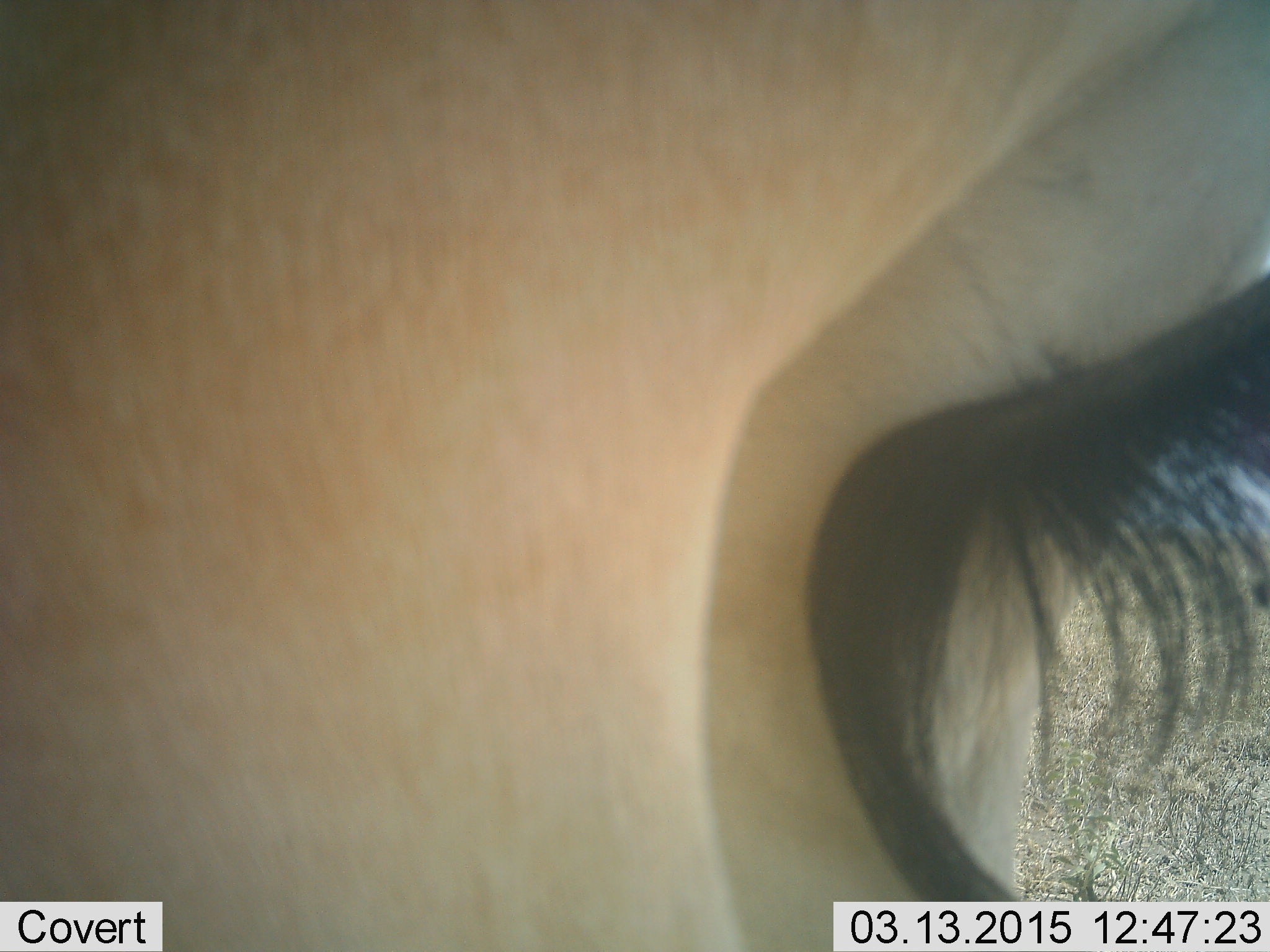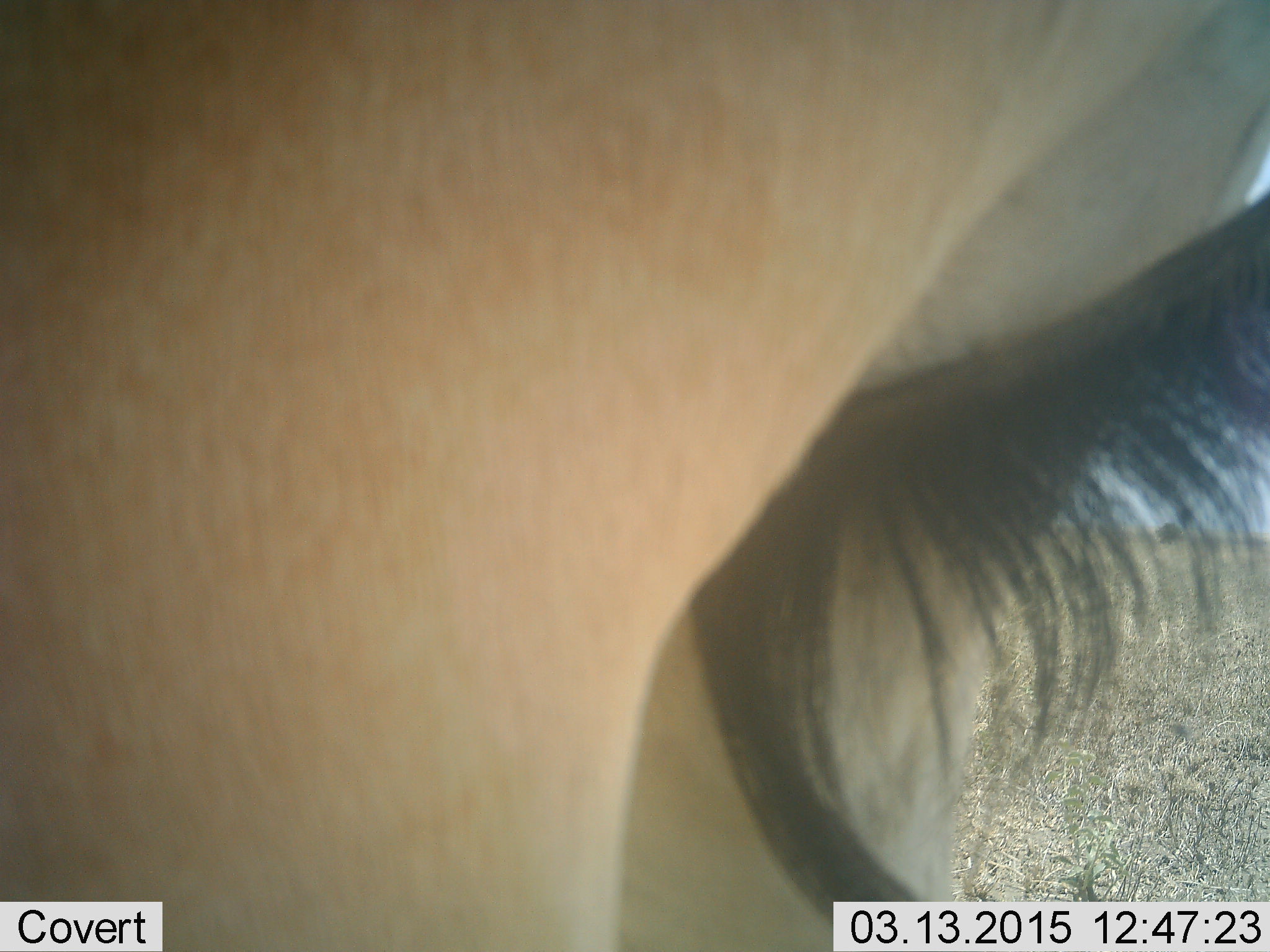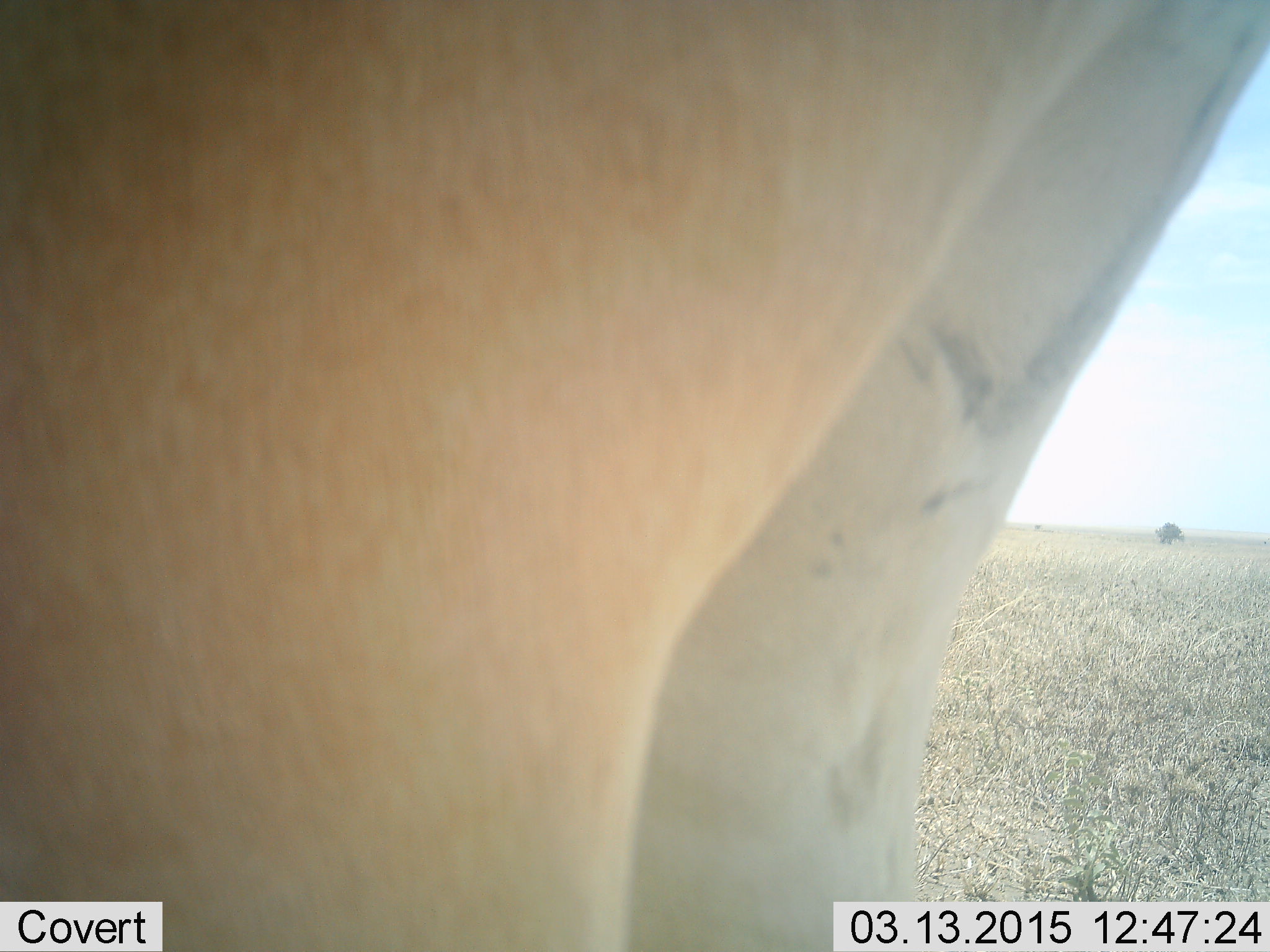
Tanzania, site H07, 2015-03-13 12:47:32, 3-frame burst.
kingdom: Animalia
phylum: Chordata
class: Mammalia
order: Artiodactyla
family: Bovidae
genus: Alcelaphus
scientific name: Alcelaphus buselaphus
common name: hartebeest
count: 1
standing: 100%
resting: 0%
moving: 0%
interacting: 0%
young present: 0%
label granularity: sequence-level